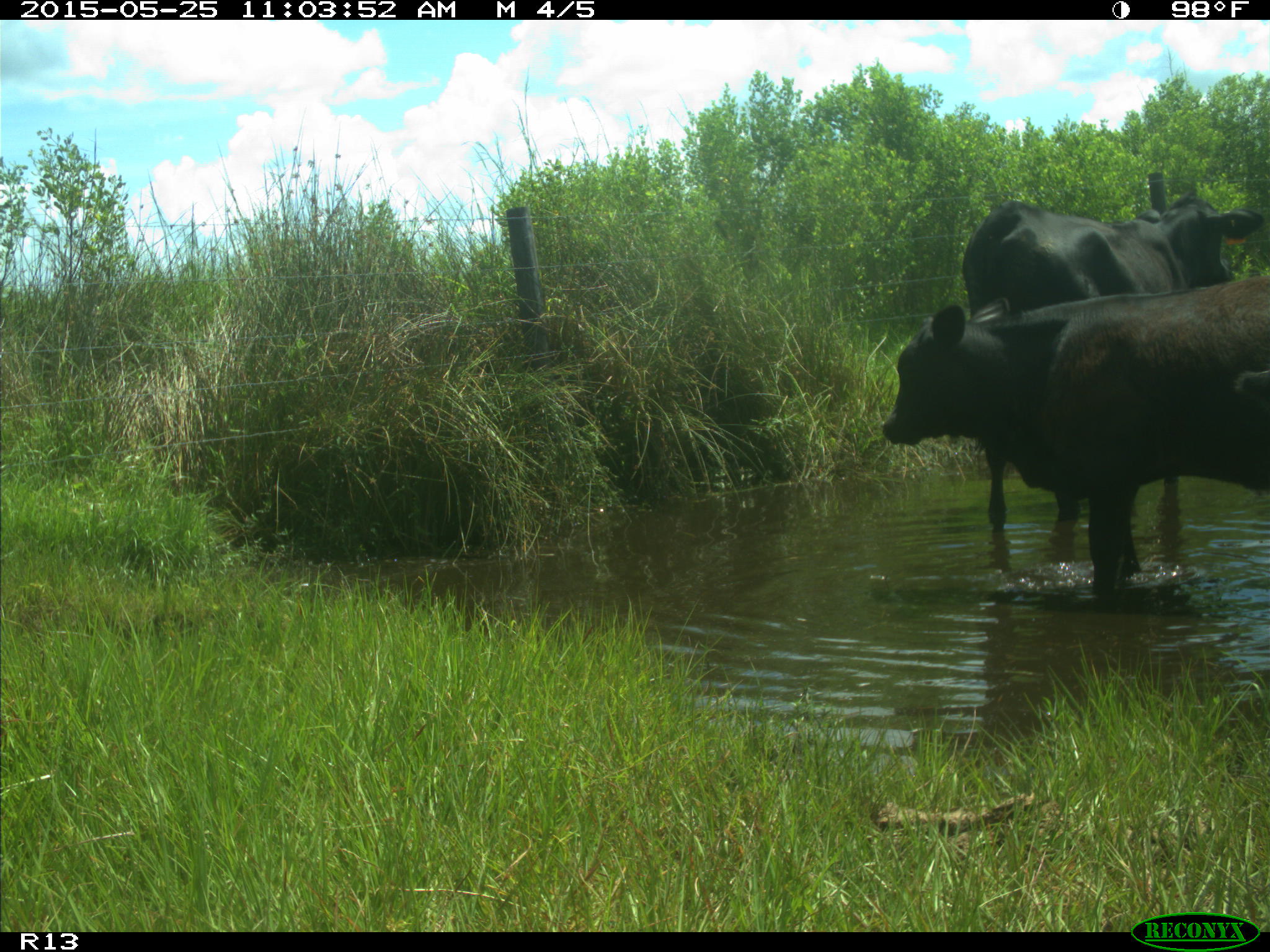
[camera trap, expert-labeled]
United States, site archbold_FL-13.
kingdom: Animalia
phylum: Chordata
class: Mammalia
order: Artiodactyla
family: Bovidae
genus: Bos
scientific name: Bos taurus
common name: domestic cow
Bos taurus (domestic cow).